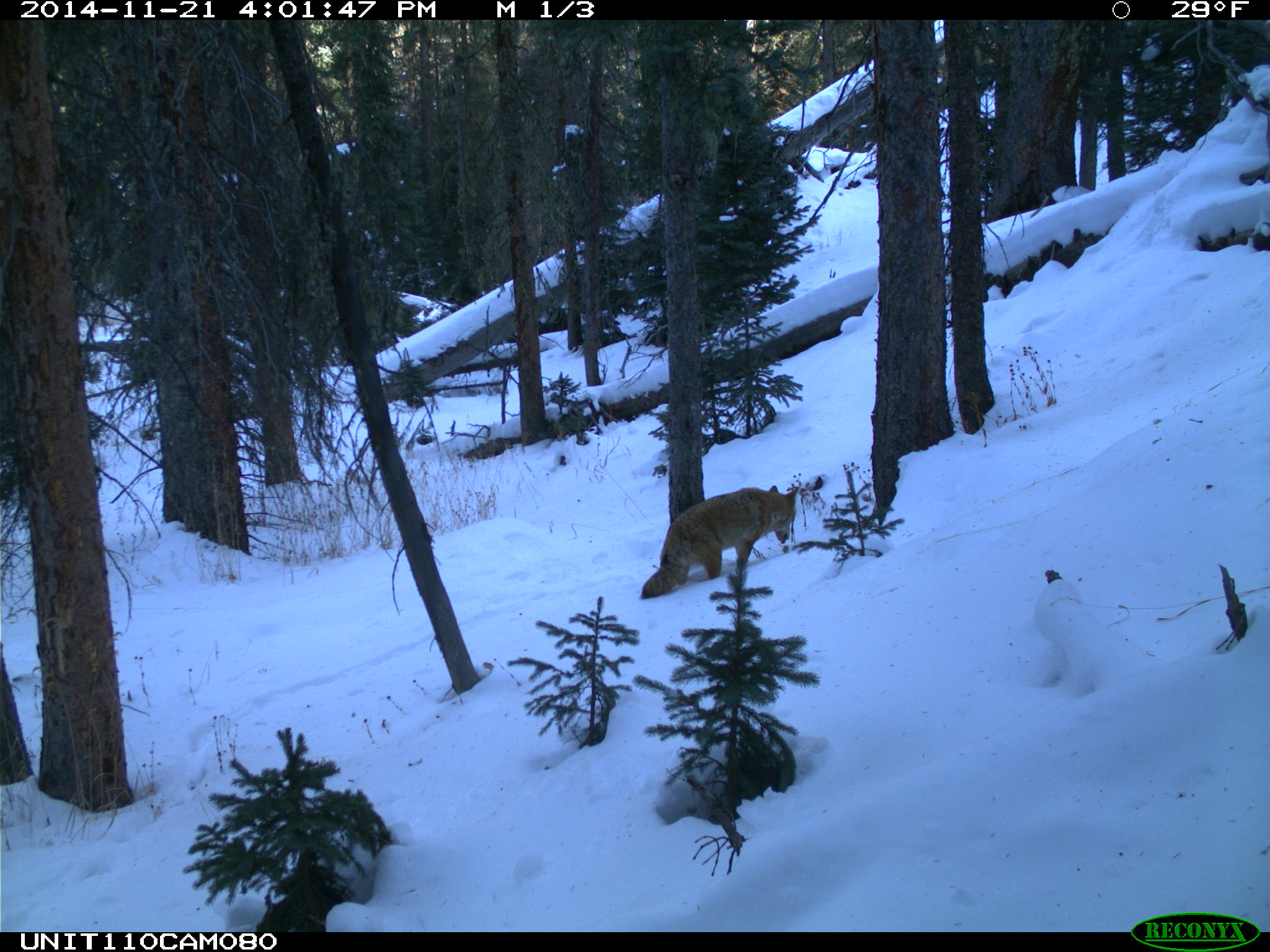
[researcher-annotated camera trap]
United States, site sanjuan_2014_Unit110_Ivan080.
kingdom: Animalia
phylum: Chordata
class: Mammalia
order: Carnivora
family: Canidae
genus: Canis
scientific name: Canis latrans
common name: coyote